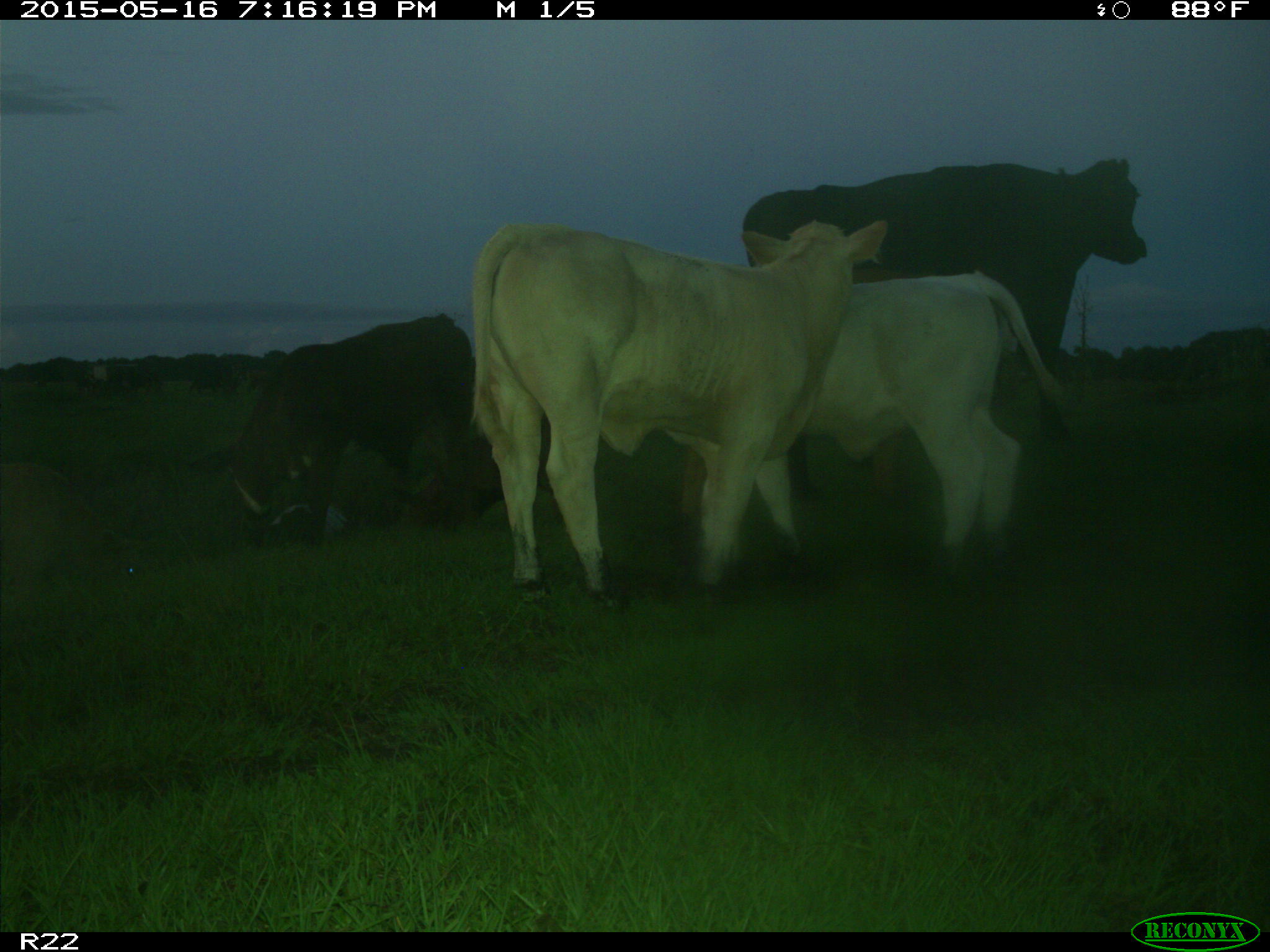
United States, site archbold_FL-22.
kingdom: Animalia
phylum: Chordata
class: Mammalia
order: Artiodactyla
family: Bovidae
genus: Bos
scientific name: Bos taurus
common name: domestic cow